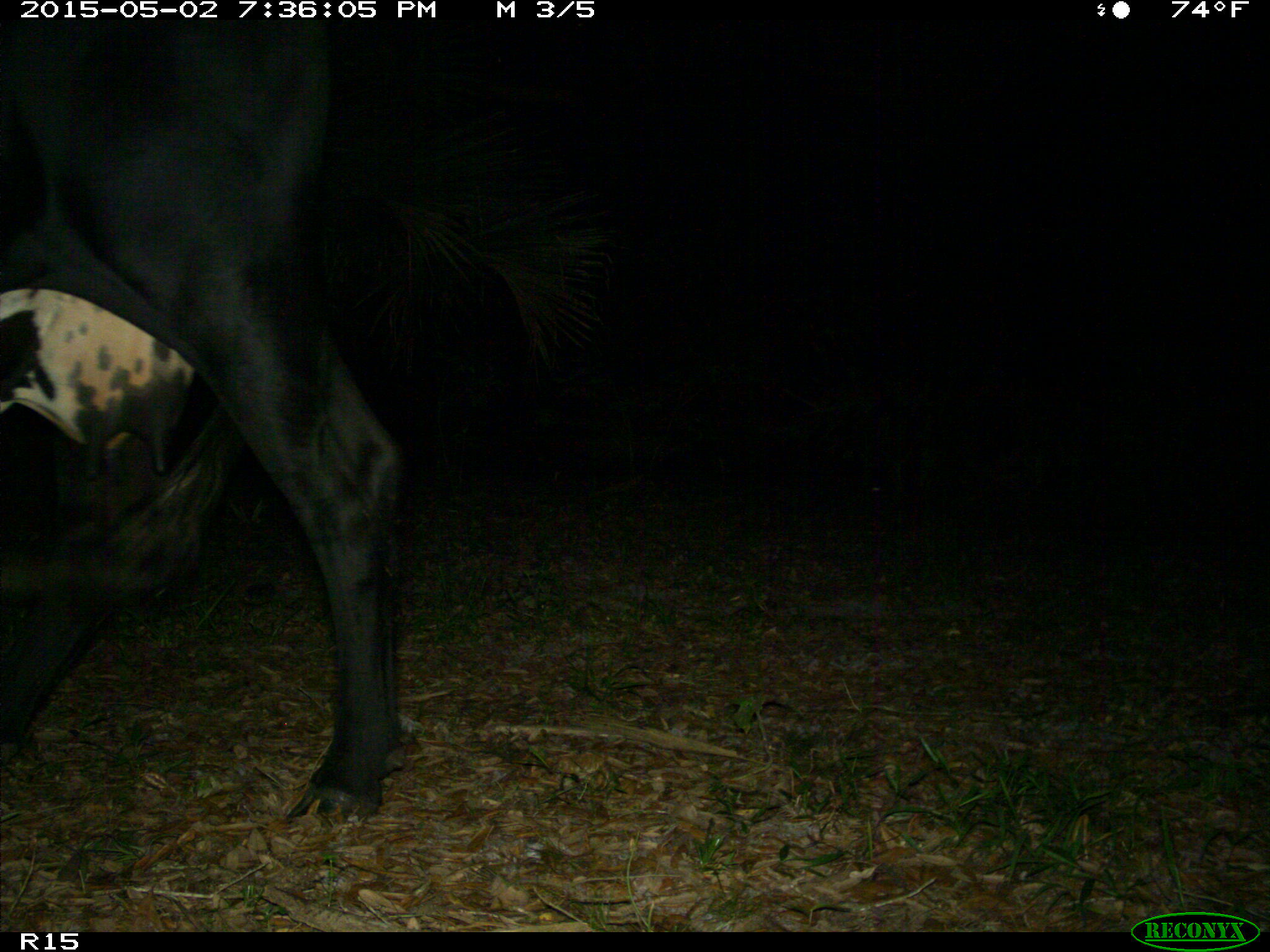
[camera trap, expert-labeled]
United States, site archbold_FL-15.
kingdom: Animalia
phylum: Chordata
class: Mammalia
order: Artiodactyla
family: Bovidae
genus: Bos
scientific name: Bos taurus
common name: domestic cow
Bos taurus (domestic cow).